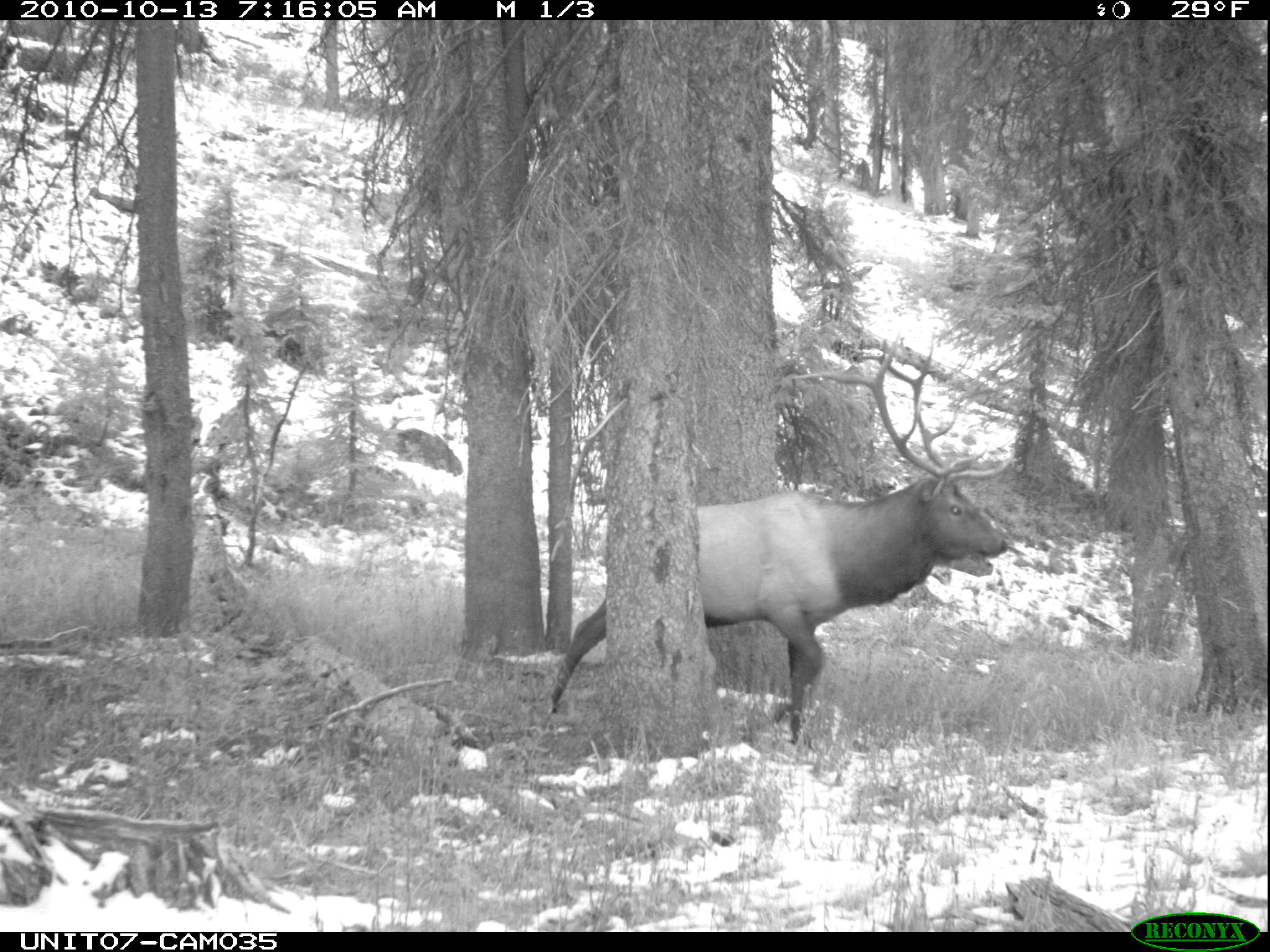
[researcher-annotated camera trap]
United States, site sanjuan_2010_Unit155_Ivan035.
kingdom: Animalia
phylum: Chordata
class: Mammalia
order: Artiodactyla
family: Cervidae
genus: Cervus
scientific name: Cervus elaphus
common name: red deer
Cervus elaphus (red deer).